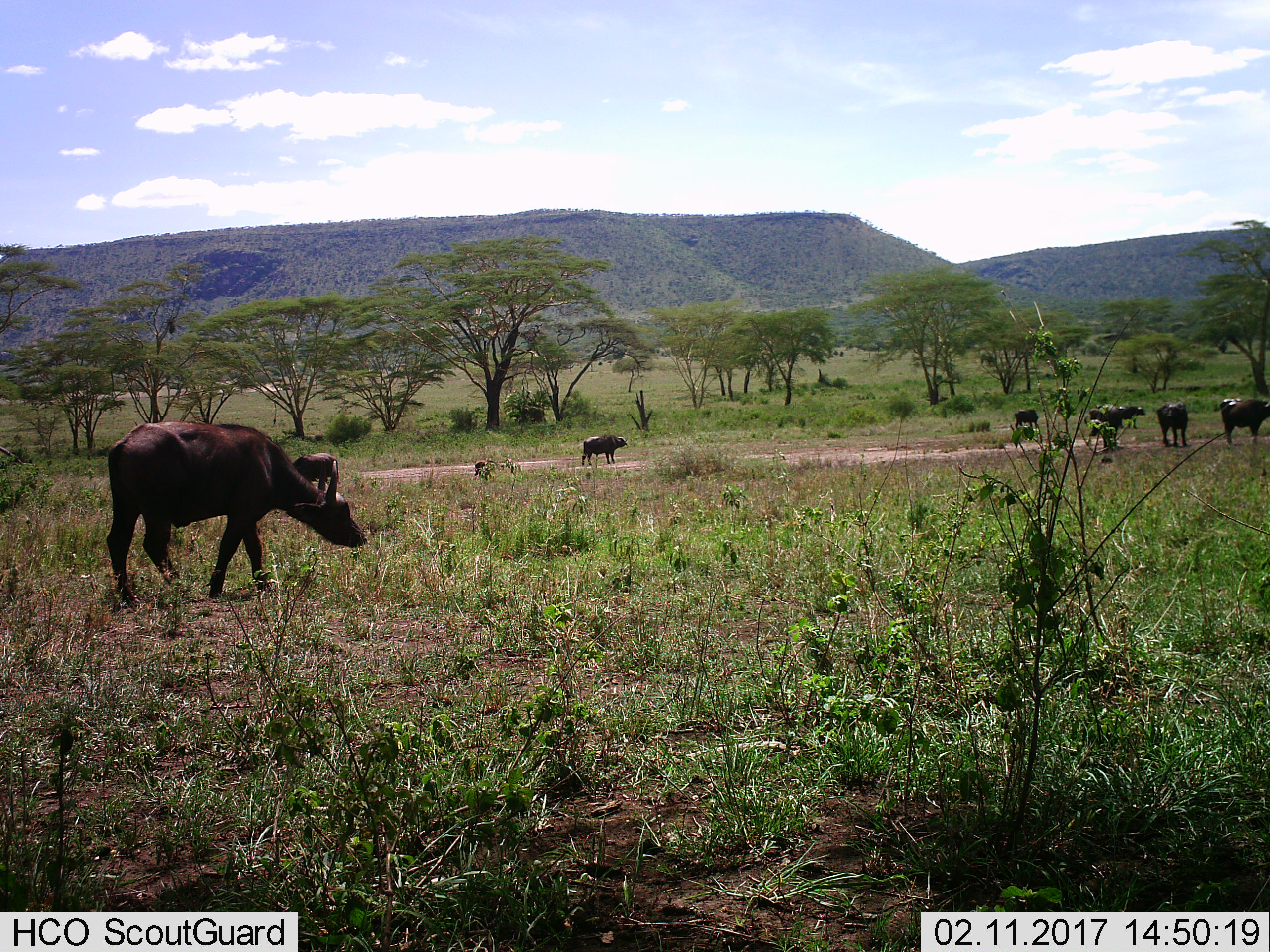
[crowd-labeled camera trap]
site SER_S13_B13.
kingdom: Animalia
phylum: Chordata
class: Mammalia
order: Artiodactyla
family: Bovidae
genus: Syncerus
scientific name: Syncerus caffer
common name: african buffalo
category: buffalo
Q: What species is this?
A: Buffalo (african buffalo) (Syncerus caffer).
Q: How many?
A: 7.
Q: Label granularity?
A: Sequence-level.